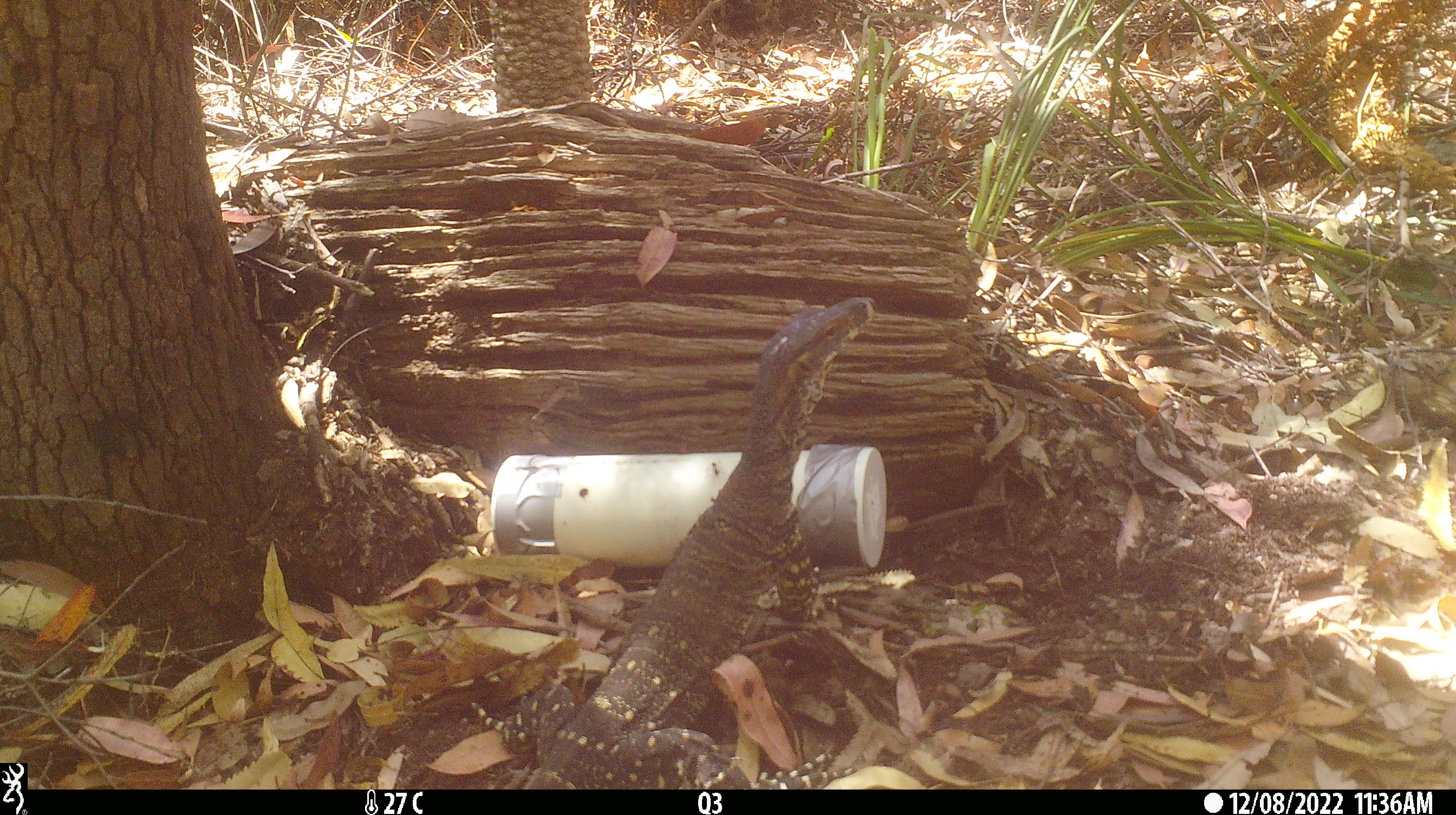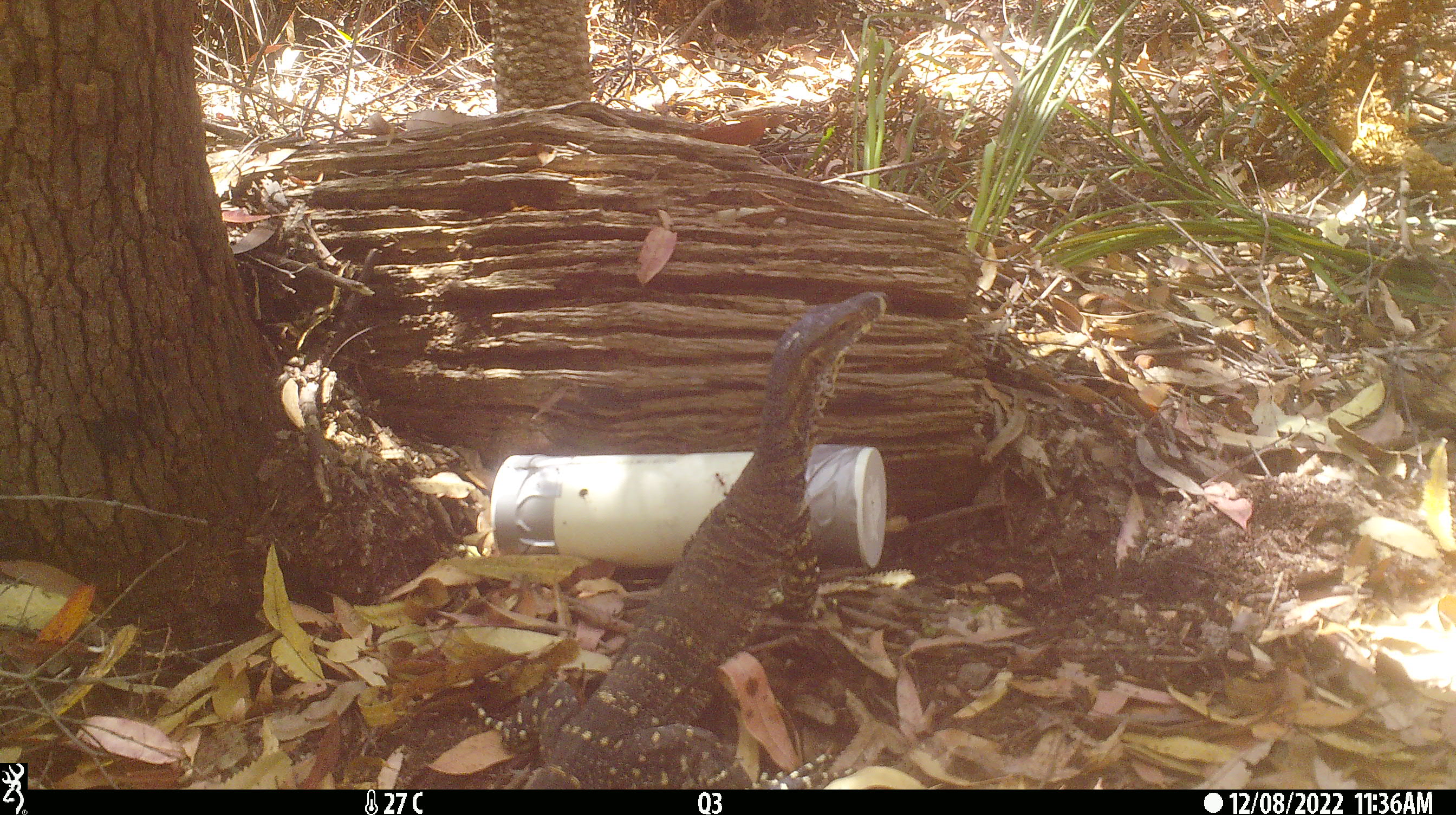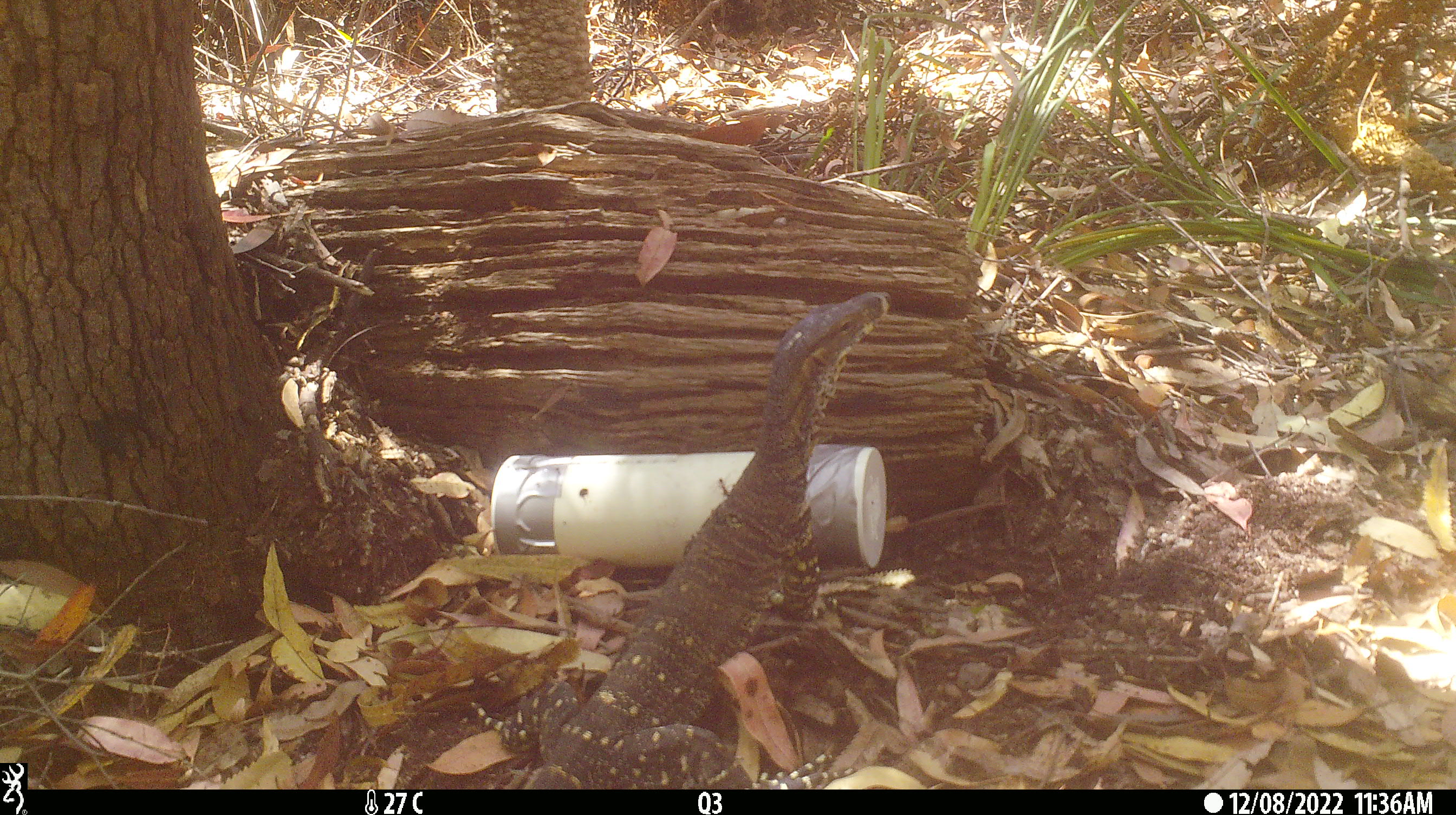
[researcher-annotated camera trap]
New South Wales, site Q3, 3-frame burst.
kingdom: Animalia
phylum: Chordata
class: Reptilia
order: Squamata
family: Varanidae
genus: Varanus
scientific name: Varanus varius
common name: lace monitor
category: goanna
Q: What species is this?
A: Goanna (lace monitor) (Varanus varius).